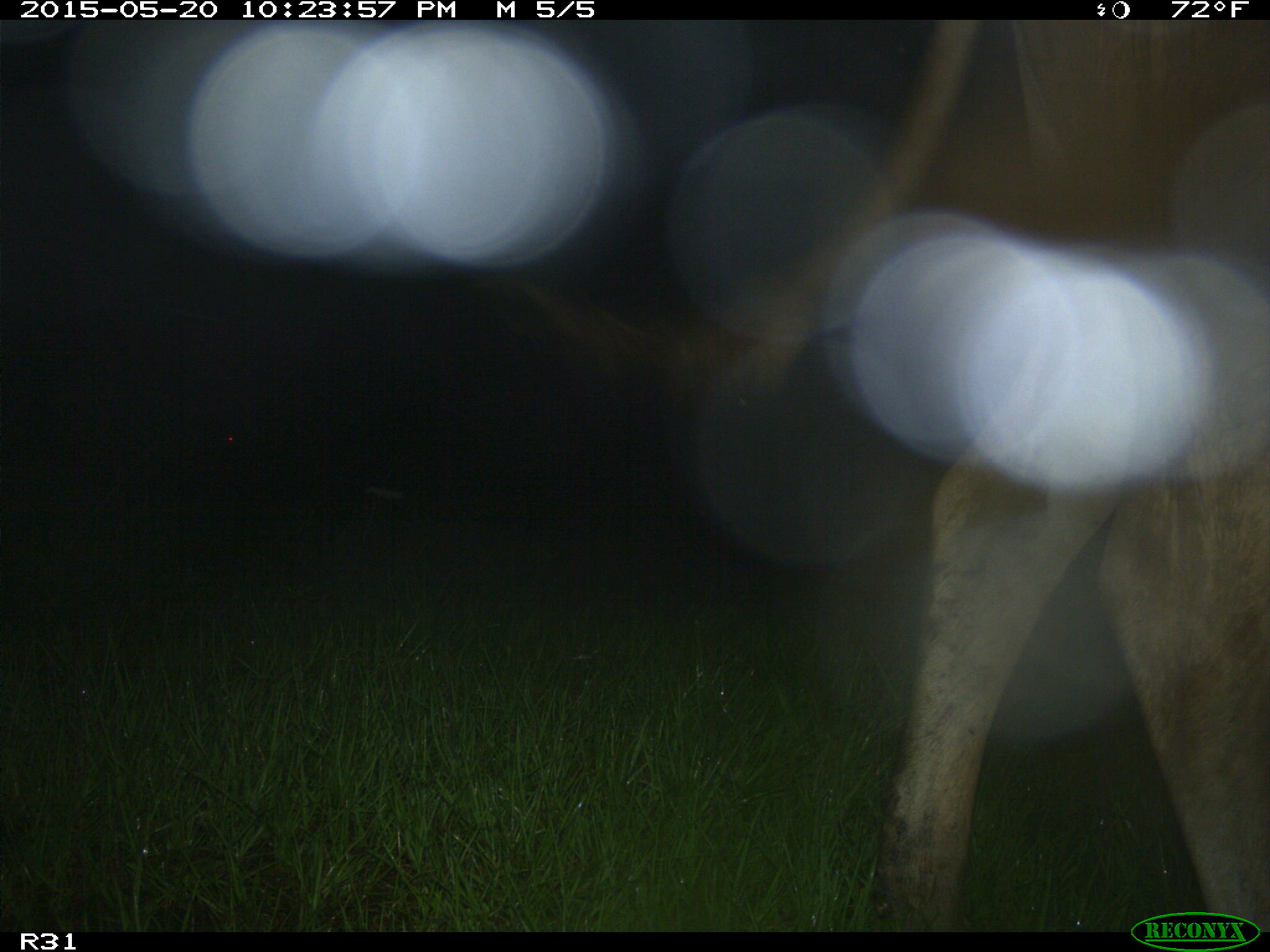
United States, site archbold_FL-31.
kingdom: Animalia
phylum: Chordata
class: Mammalia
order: Artiodactyla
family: Bovidae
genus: Bos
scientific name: Bos taurus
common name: domestic cow